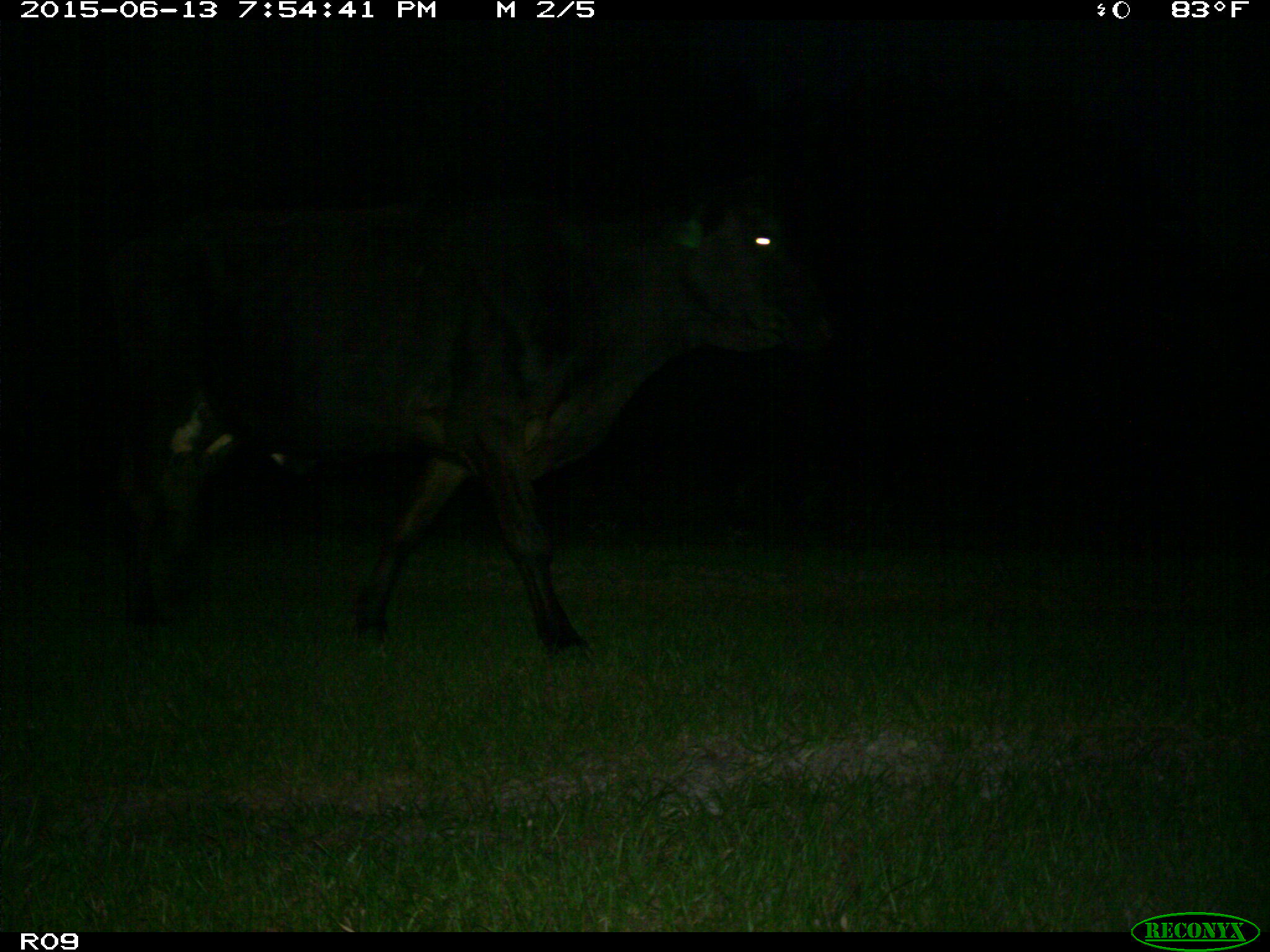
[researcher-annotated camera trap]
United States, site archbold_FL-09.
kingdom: Animalia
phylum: Chordata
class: Mammalia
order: Artiodactyla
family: Bovidae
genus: Bos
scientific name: Bos taurus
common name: domestic cow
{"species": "Bos taurus (domestic cow)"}